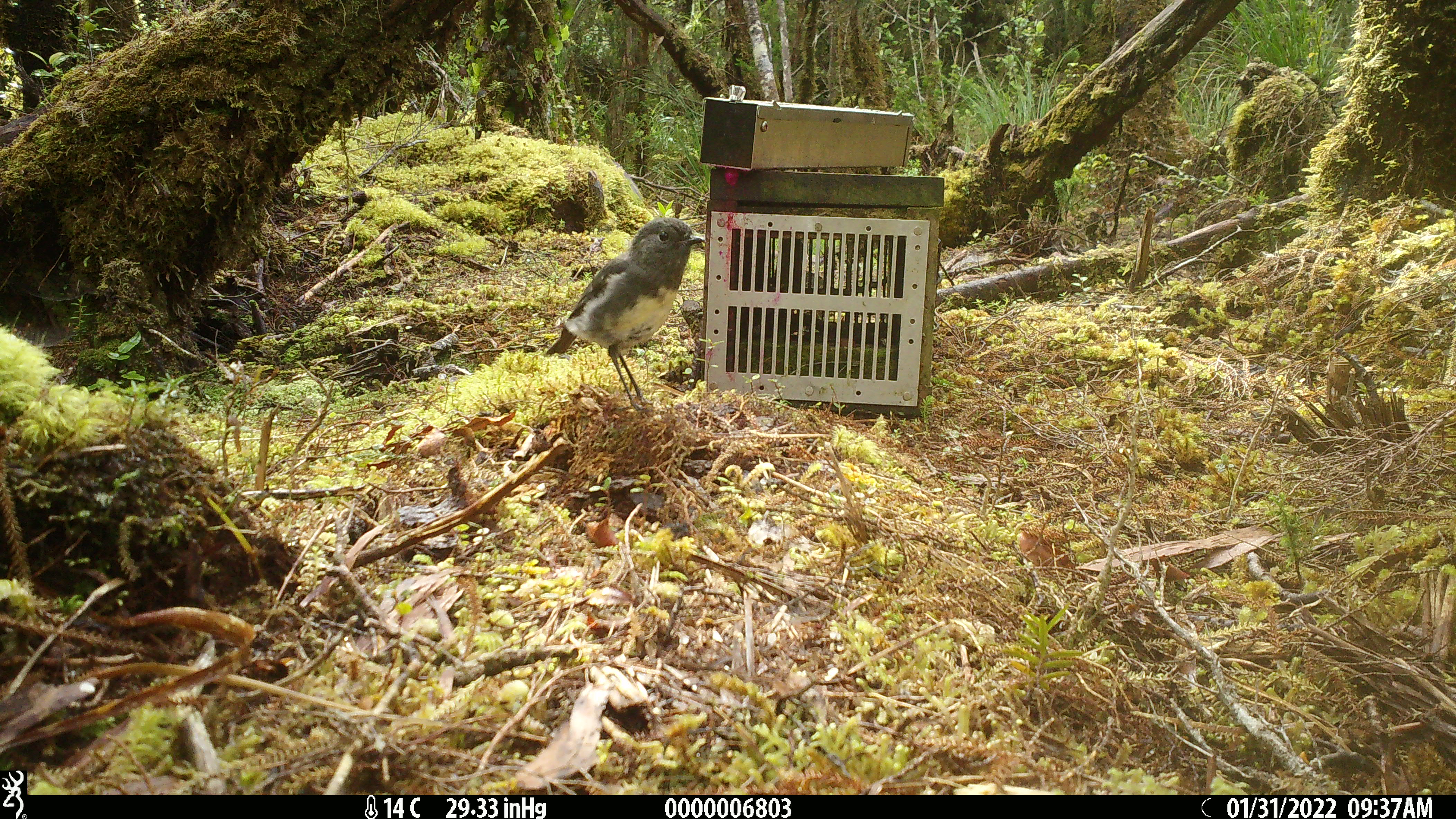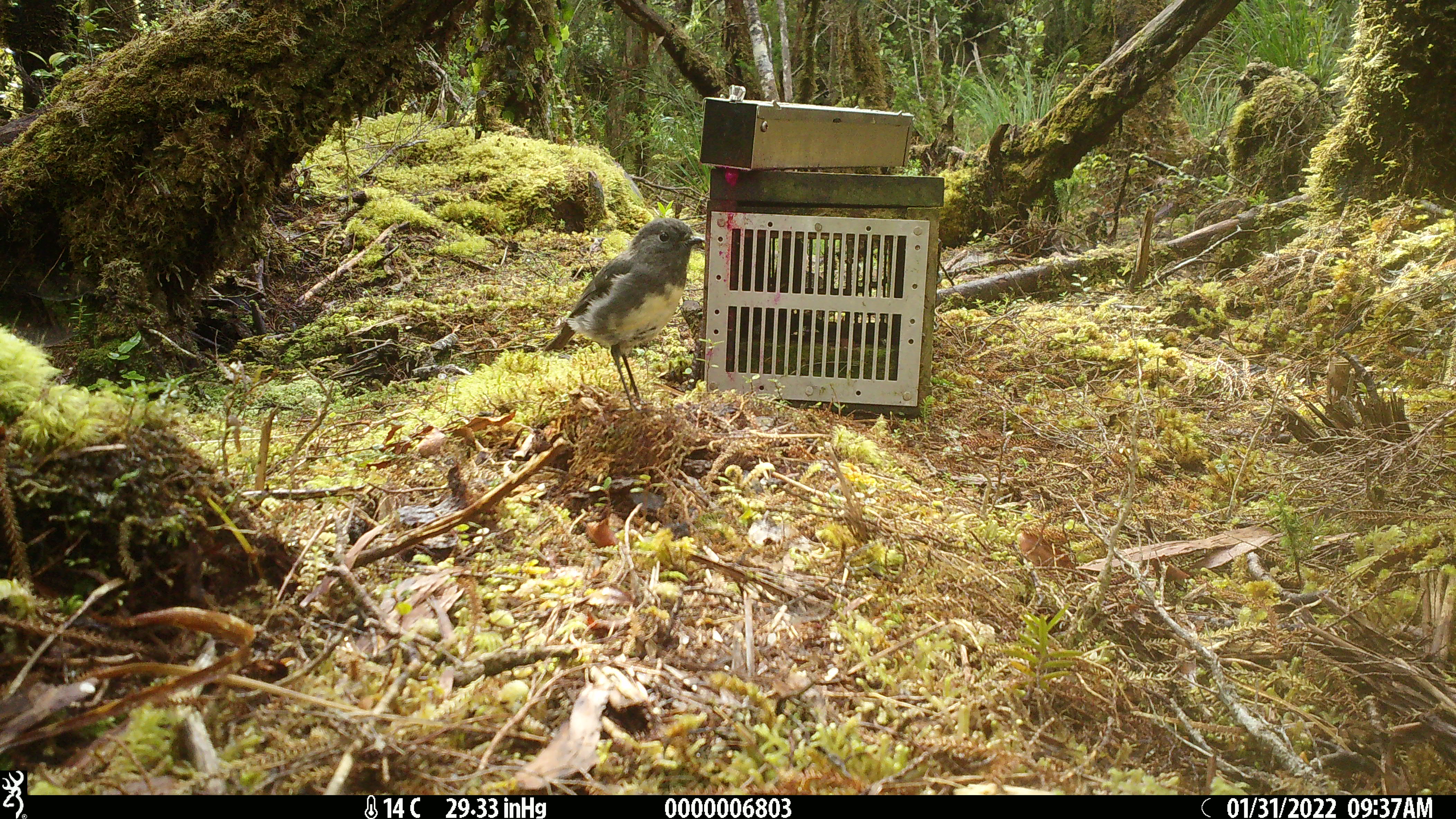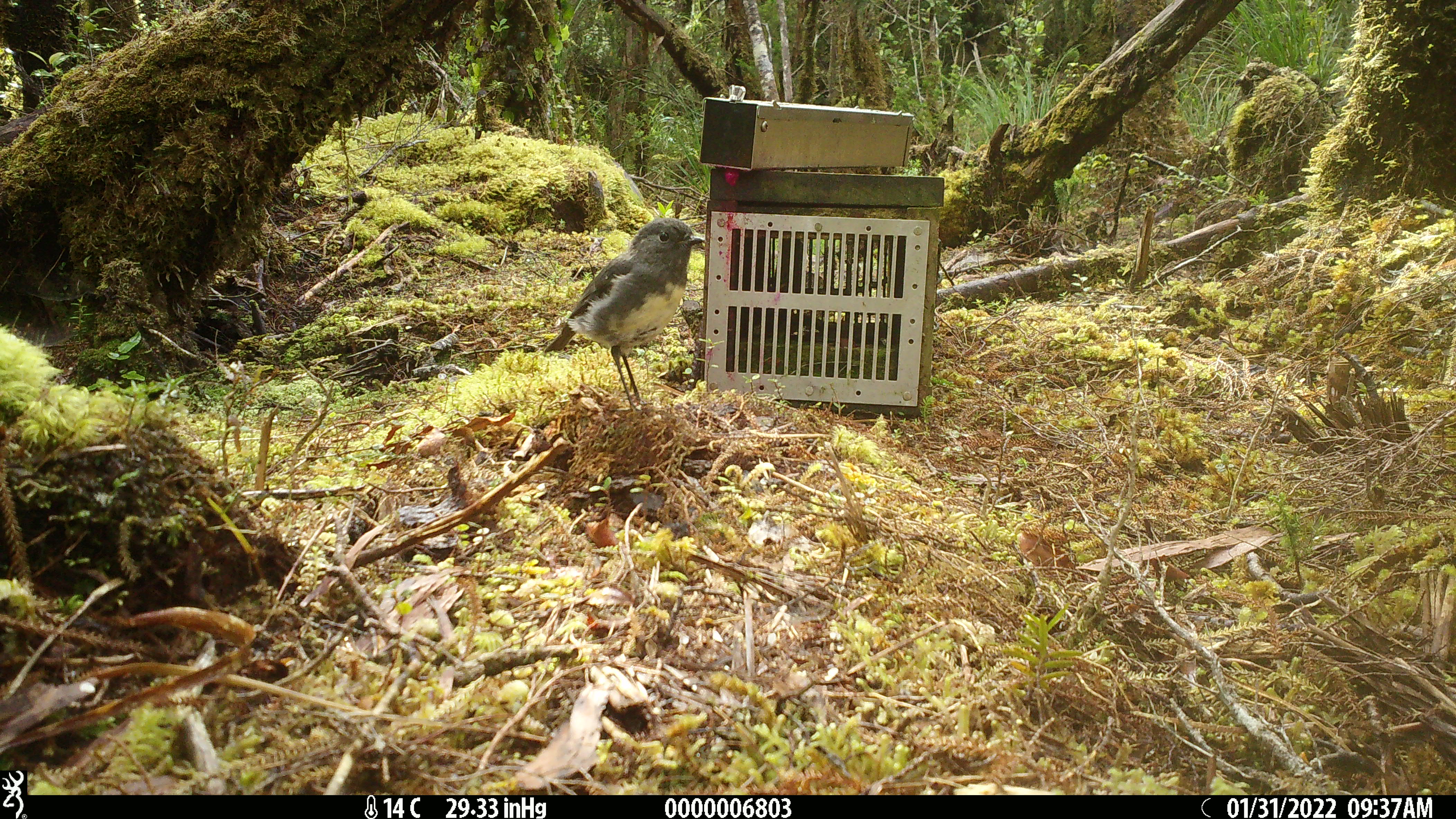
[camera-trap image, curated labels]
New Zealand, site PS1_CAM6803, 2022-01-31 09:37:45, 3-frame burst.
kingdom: Animalia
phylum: Chordata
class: Aves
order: Passeriformes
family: Petroicidae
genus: Petroica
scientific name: Petroica australis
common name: new zealand robin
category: robin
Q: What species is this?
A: Robin (new zealand robin) (Petroica australis).